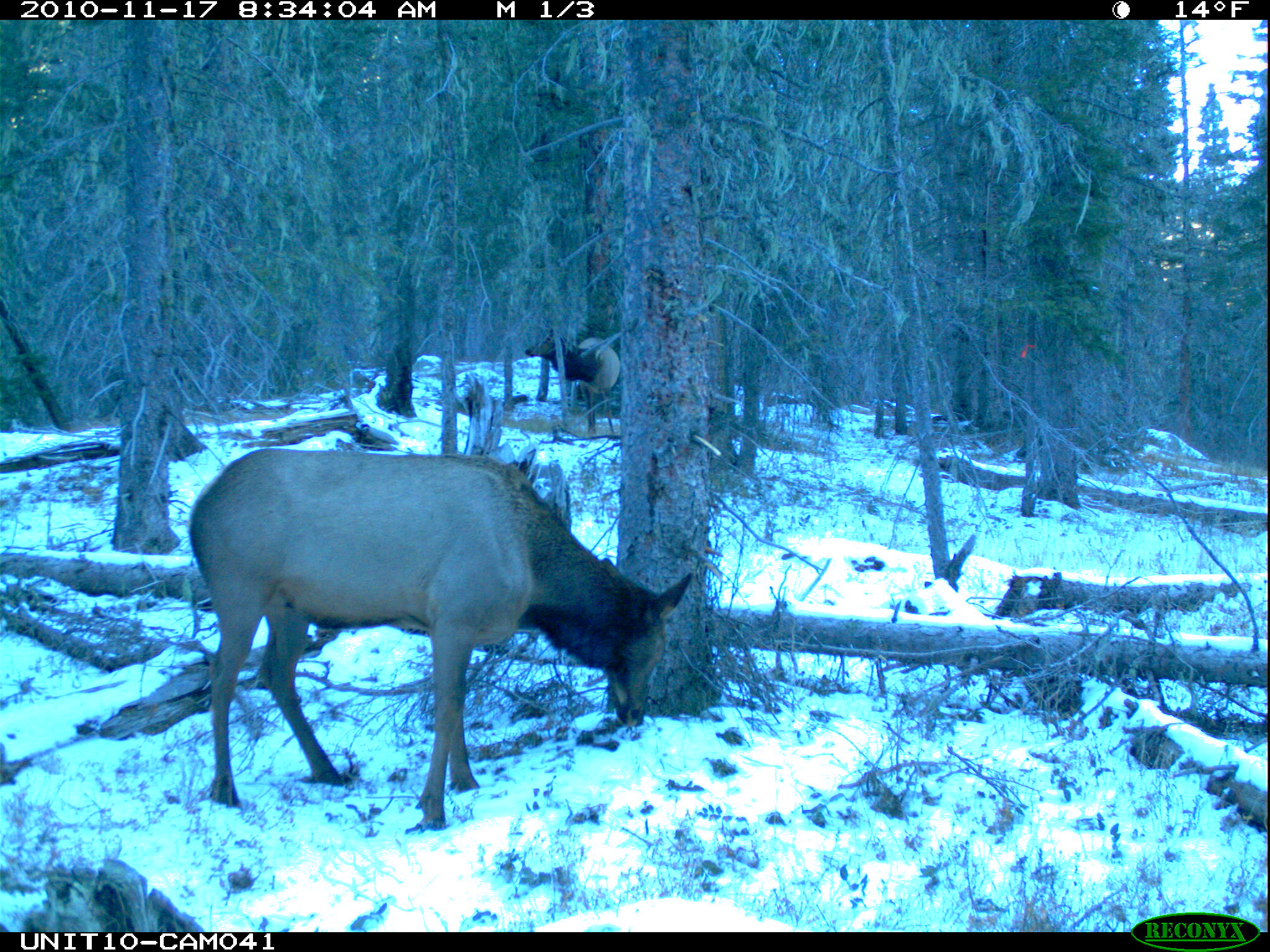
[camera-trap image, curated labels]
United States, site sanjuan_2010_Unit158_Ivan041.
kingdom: Animalia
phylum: Chordata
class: Mammalia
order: Artiodactyla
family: Cervidae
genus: Cervus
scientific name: Cervus elaphus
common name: red deer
Cervus elaphus (red deer).